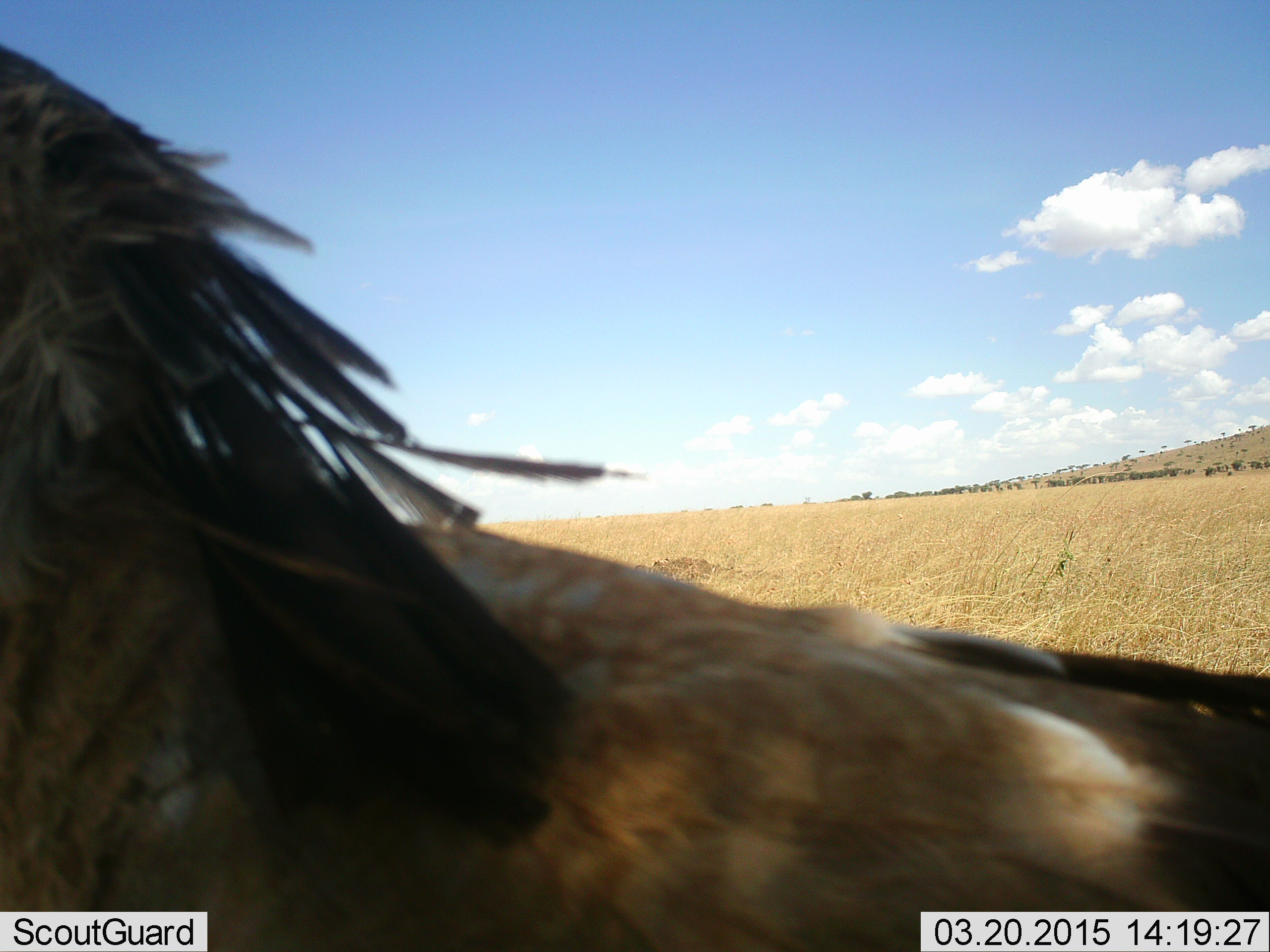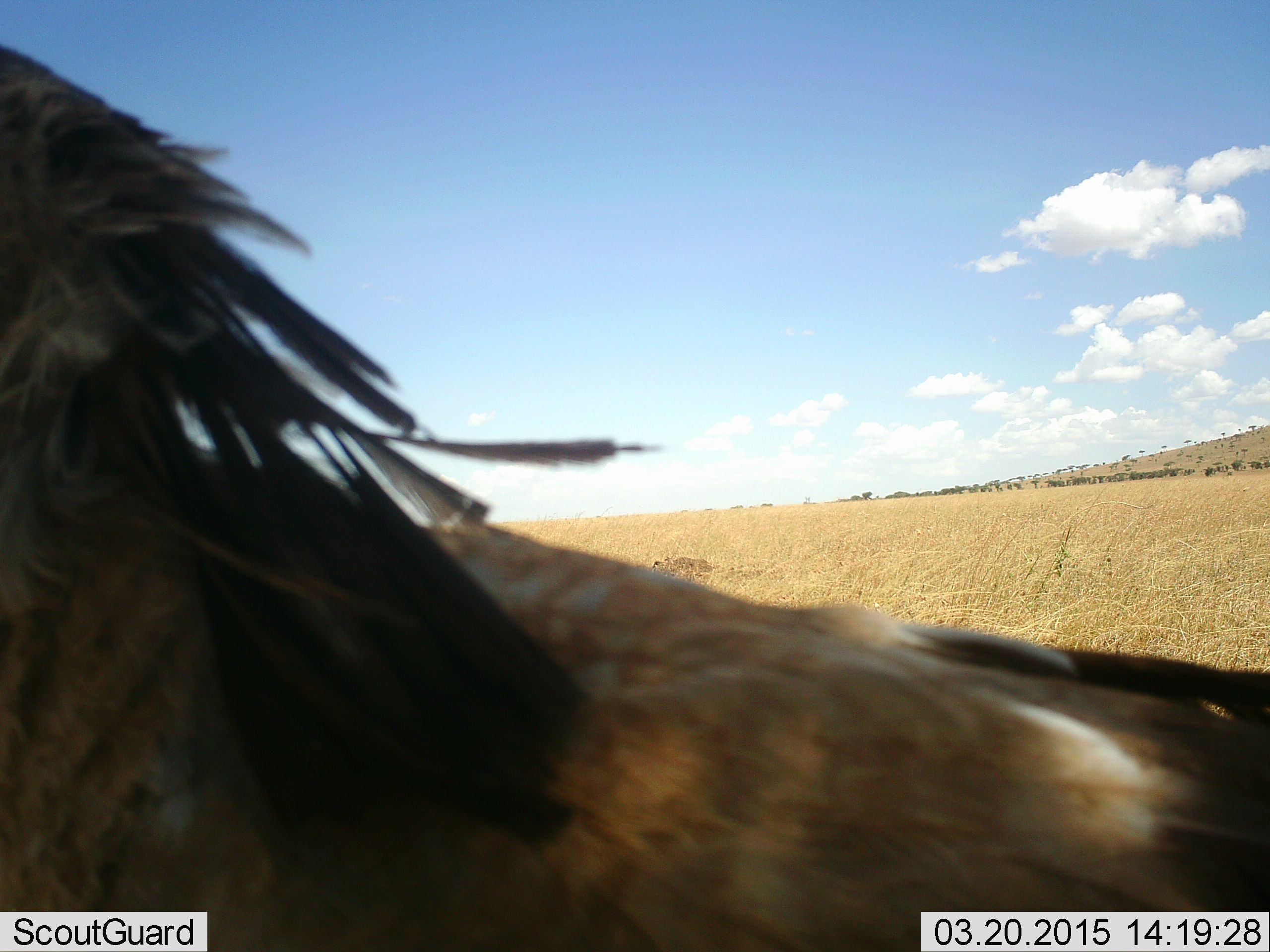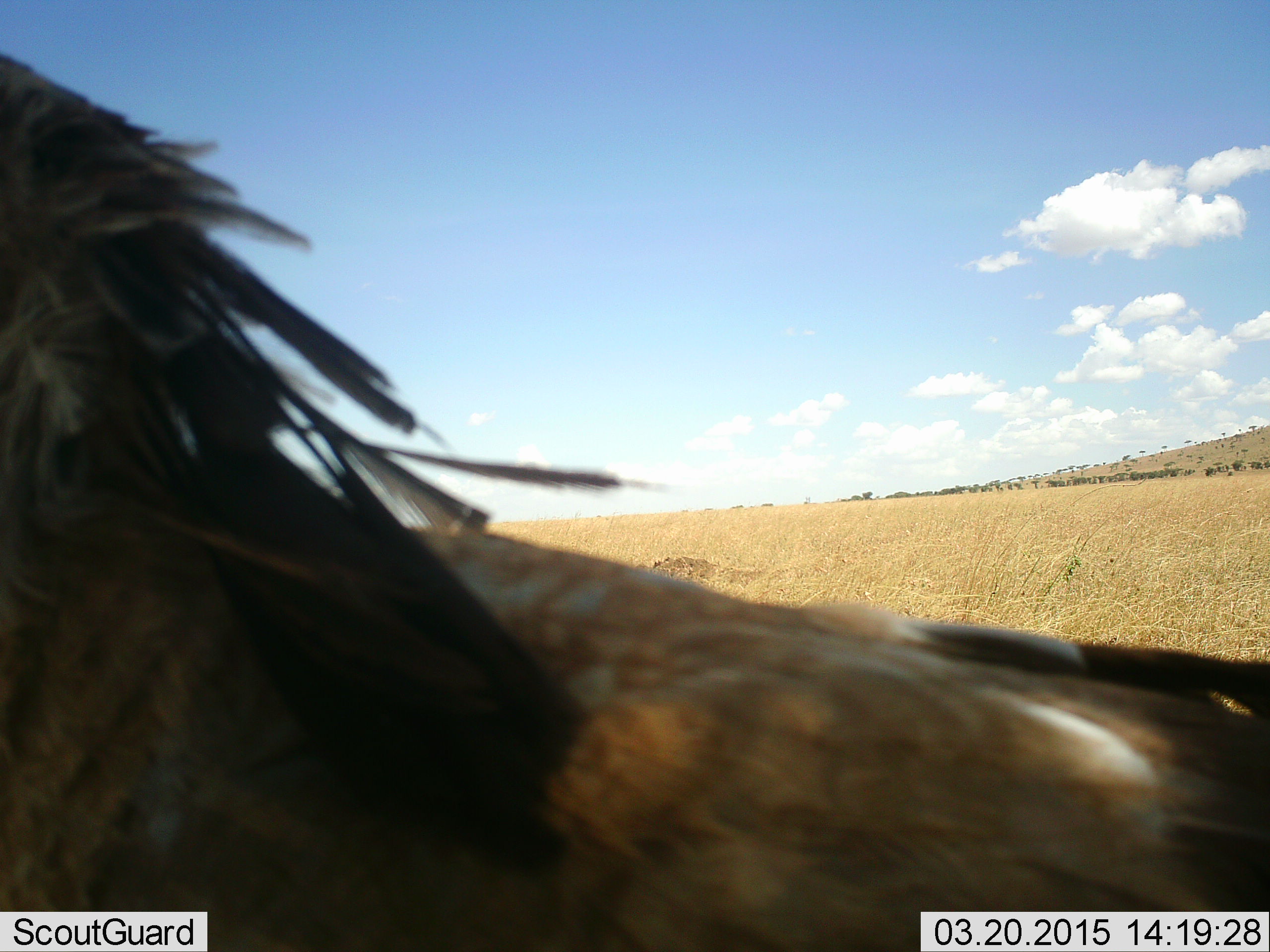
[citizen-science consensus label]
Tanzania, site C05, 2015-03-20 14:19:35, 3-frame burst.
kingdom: Animalia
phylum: Chordata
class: Aves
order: Accipitriformes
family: Sagittariidae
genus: Sagittarius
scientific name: Sagittarius serpentarius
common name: secretary bird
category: secretarybird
Secretarybird (secretary bird) (Sagittarius serpentarius), count 1. Behavior (volunteer vote fractions): standing 100%, resting 0%, moving 0%, interacting 0%. Young present (vote fraction): 0%. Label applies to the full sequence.